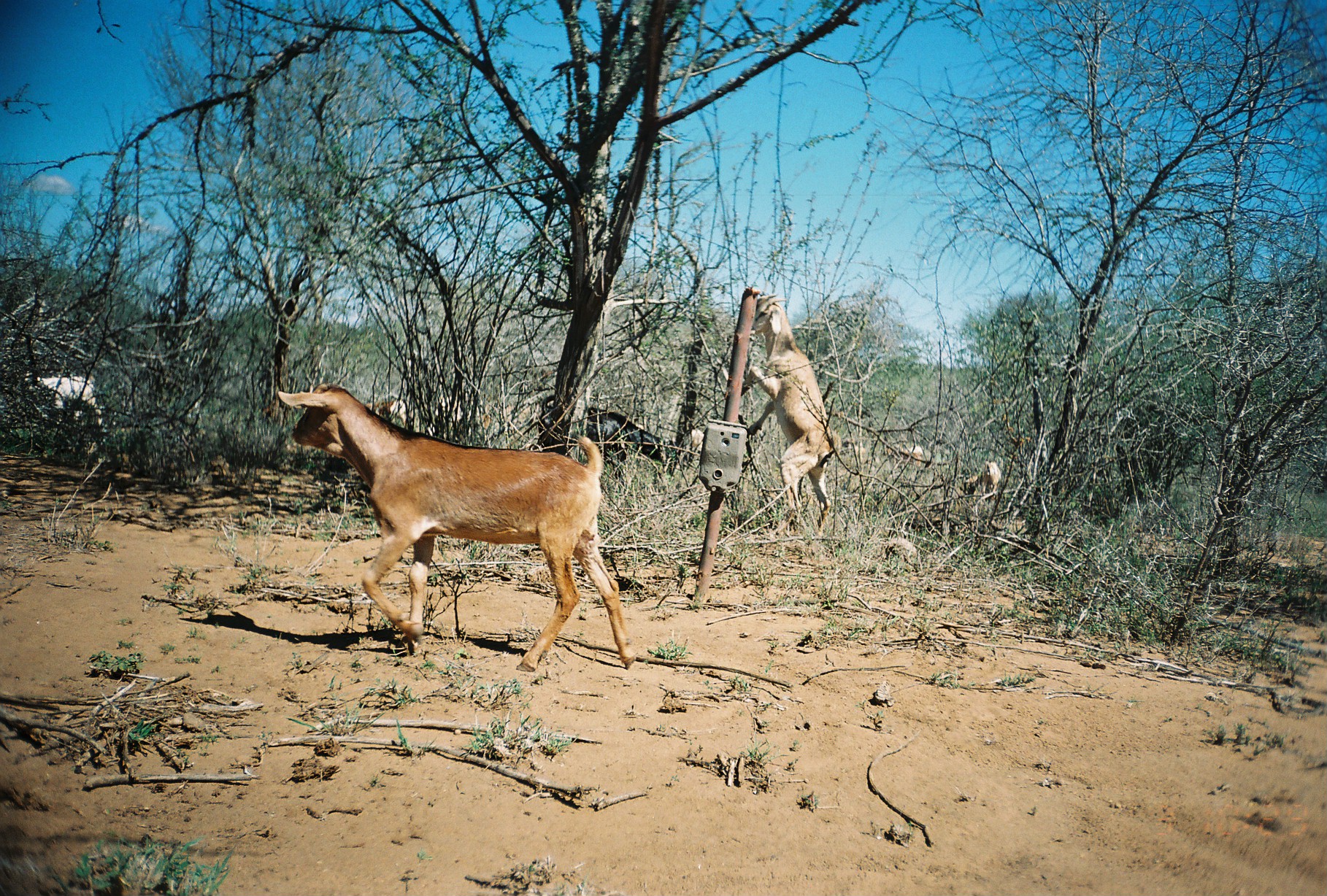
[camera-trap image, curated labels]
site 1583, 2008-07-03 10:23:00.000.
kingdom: Animalia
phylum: Chordata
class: Mammalia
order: Artiodactyla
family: Bovidae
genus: Capra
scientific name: Capra aegagrus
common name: wild goat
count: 8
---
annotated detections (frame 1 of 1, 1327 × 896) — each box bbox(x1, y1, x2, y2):
capra aegagrus: bbox(275, 382, 639, 673); bbox(739, 292, 844, 537); bbox(538, 395, 688, 501); bbox(24, 372, 106, 432); bbox(964, 459, 1003, 499); bbox(364, 400, 411, 429); bbox(886, 443, 924, 469)